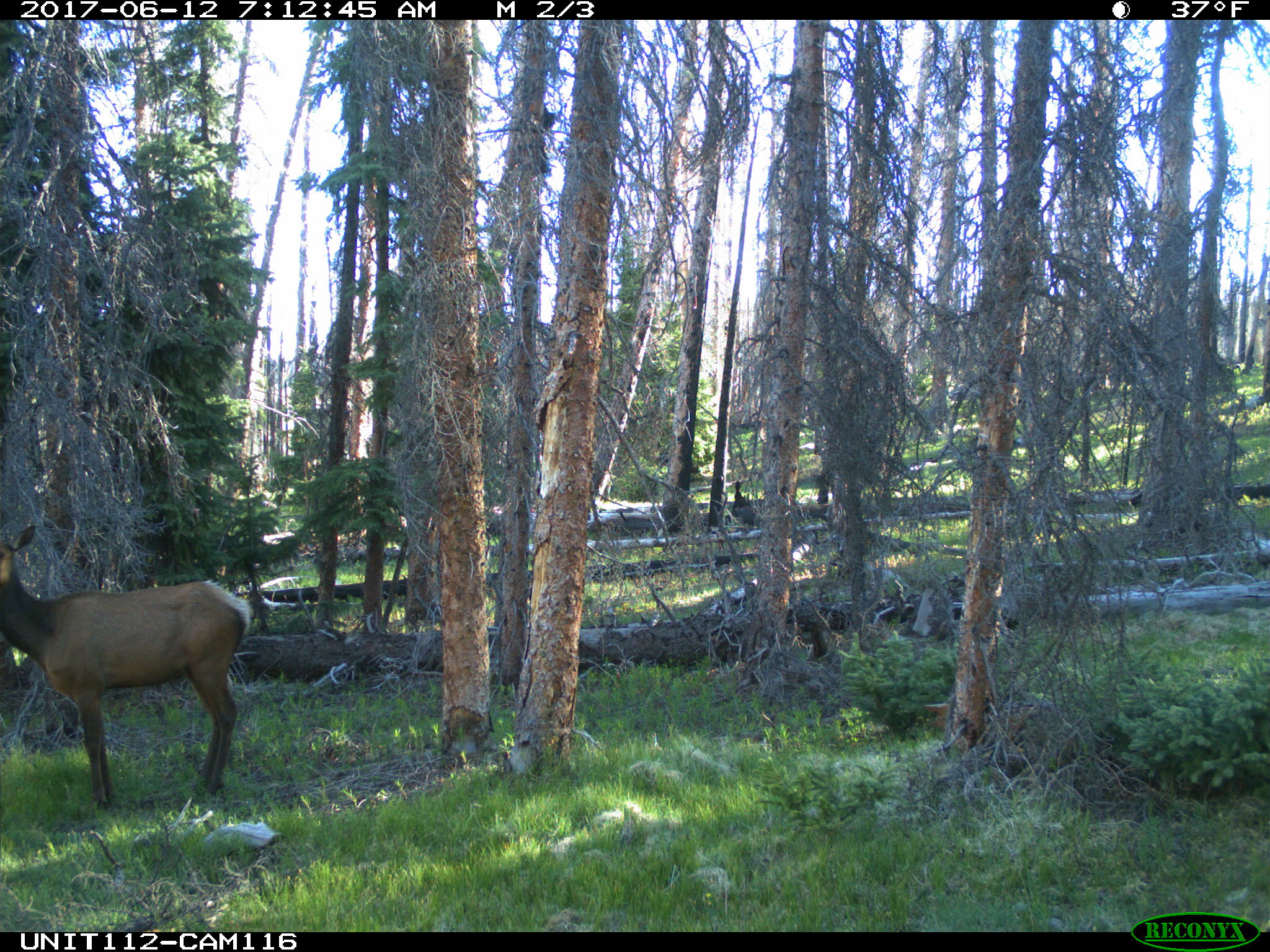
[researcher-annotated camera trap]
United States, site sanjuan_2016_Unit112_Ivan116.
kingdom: Animalia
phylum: Chordata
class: Mammalia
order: Artiodactyla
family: Cervidae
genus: Cervus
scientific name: Cervus elaphus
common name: red deer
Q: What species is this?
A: Cervus elaphus (red deer).